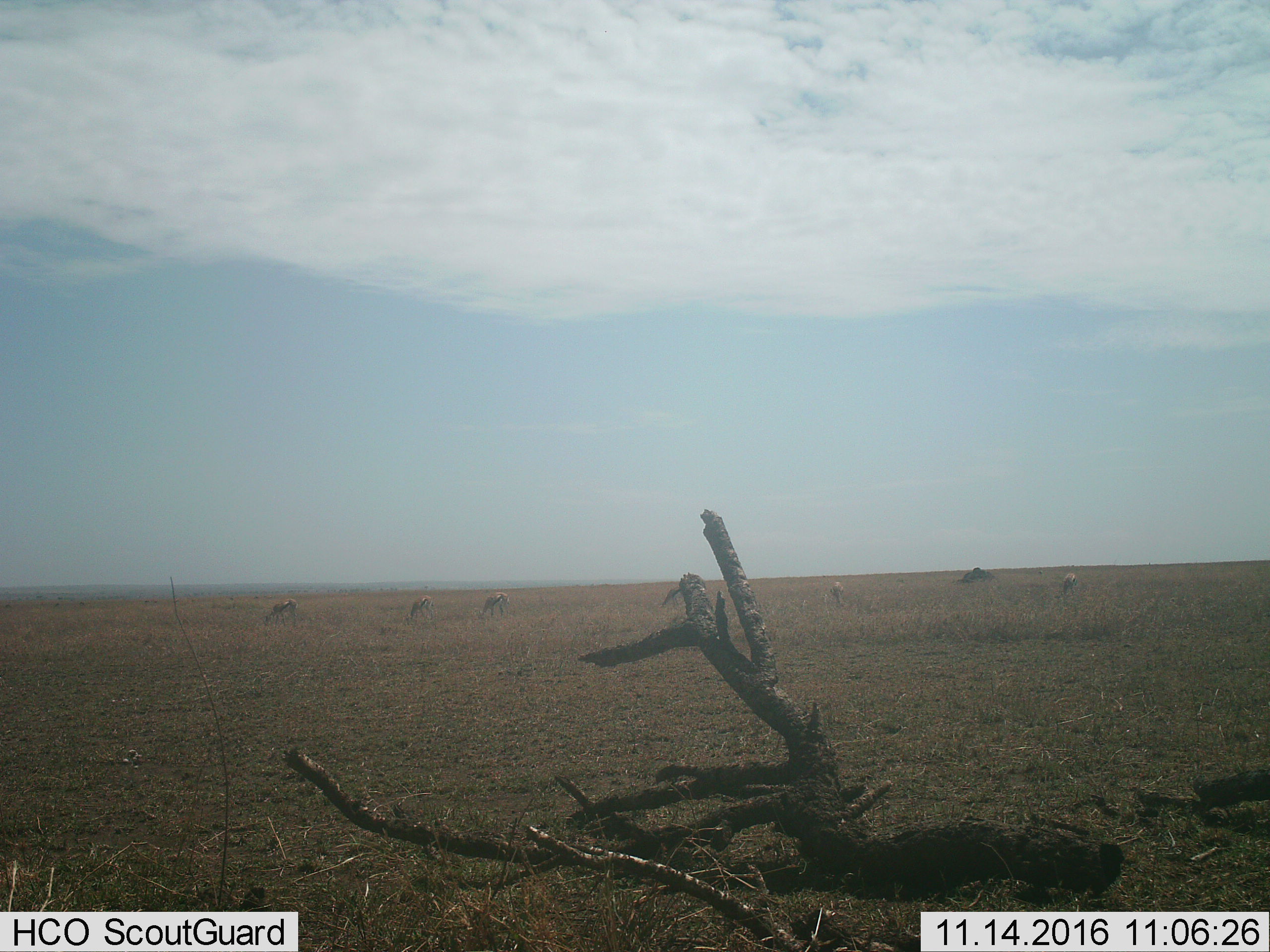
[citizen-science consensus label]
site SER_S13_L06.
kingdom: Animalia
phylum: Chordata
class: Mammalia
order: Artiodactyla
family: Bovidae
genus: Eudorcas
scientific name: Eudorcas thomsonii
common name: thomson's gazelle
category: gazellethomsons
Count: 5.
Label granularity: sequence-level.